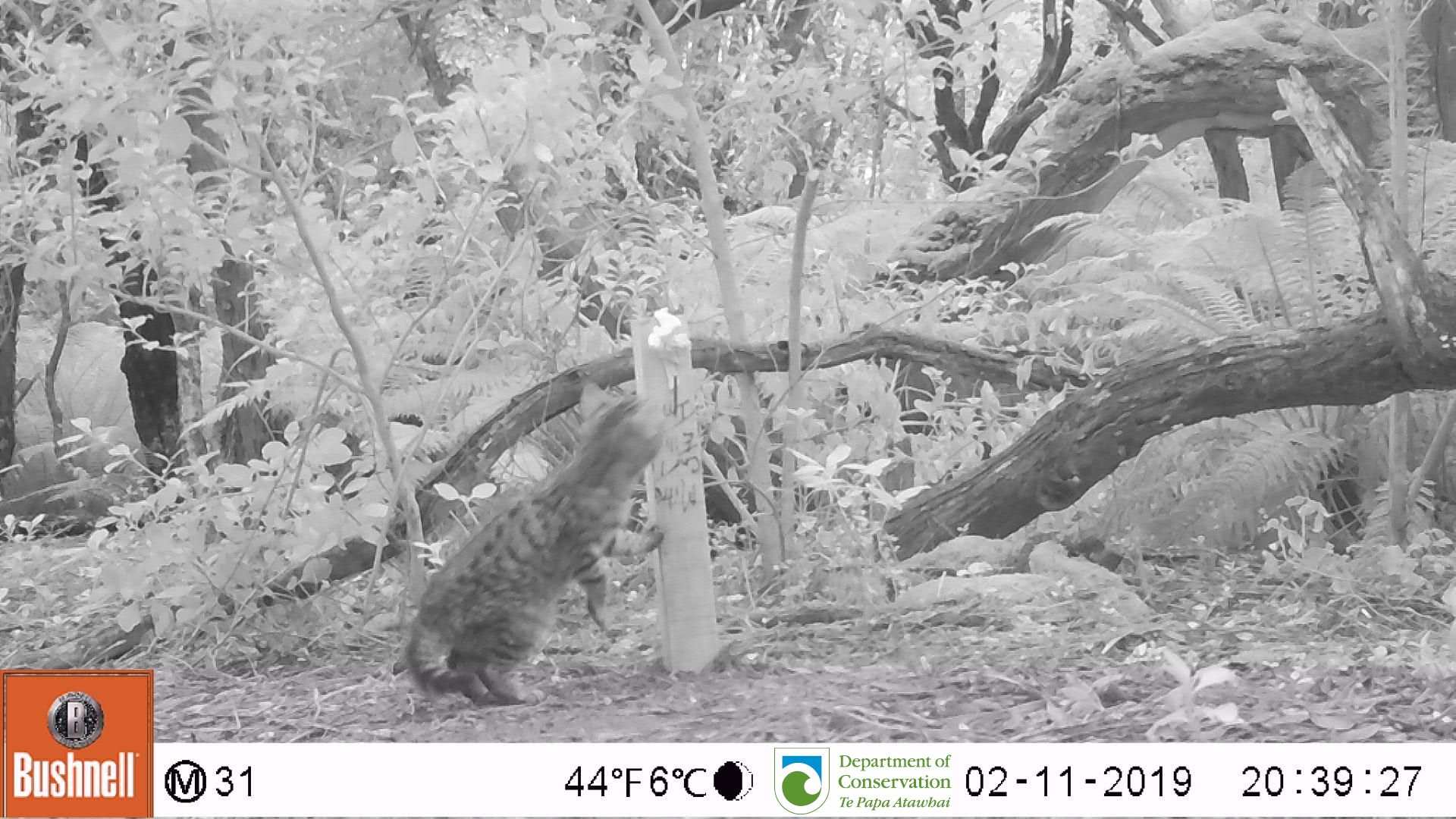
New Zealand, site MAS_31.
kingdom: Animalia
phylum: Chordata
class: Mammalia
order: Carnivora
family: Felidae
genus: Felis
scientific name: Felis catus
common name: domestic cat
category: cat